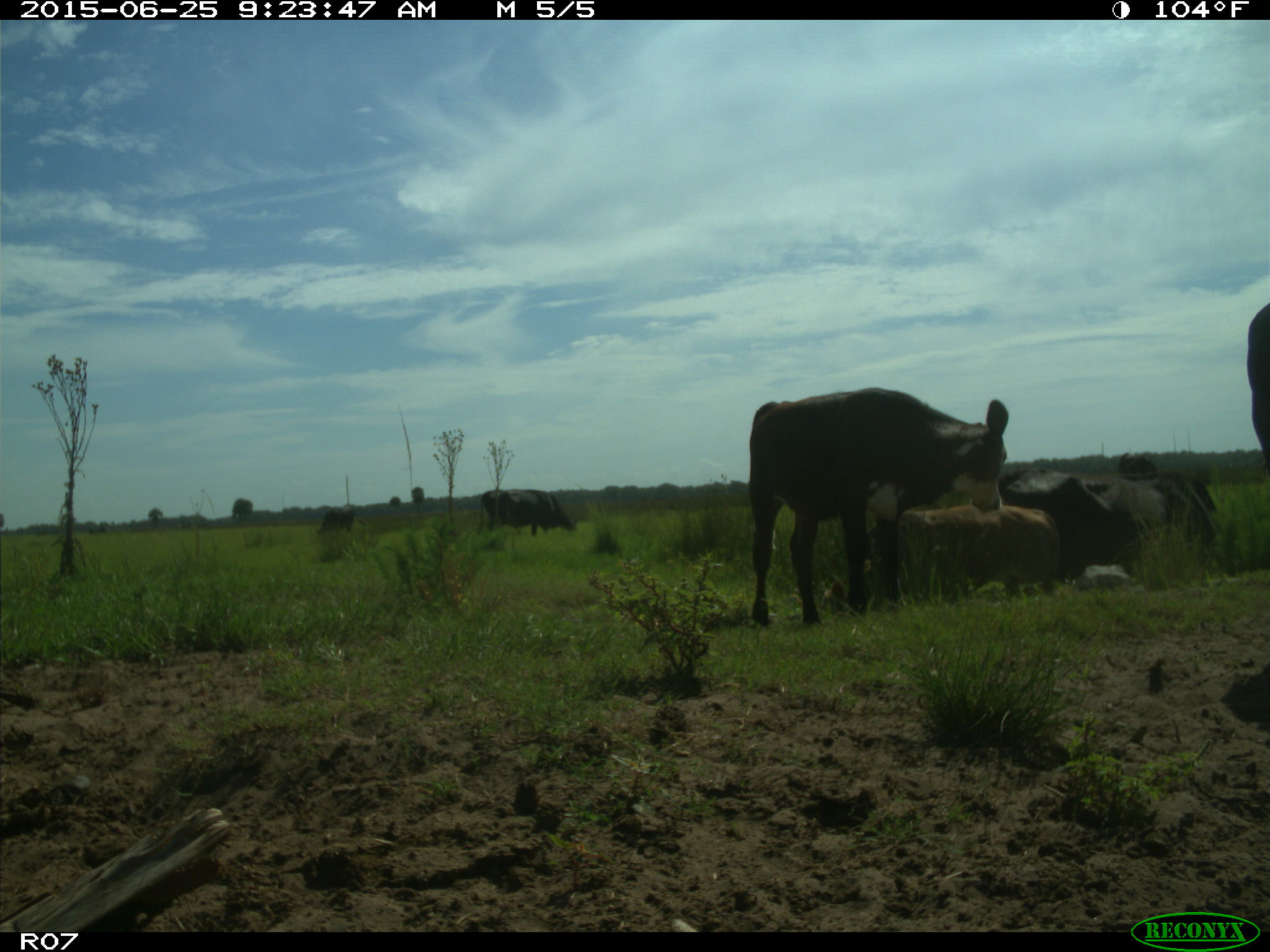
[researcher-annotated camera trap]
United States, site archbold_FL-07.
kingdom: Animalia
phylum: Chordata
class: Mammalia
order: Artiodactyla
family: Bovidae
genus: Bos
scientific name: Bos taurus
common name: domestic cow